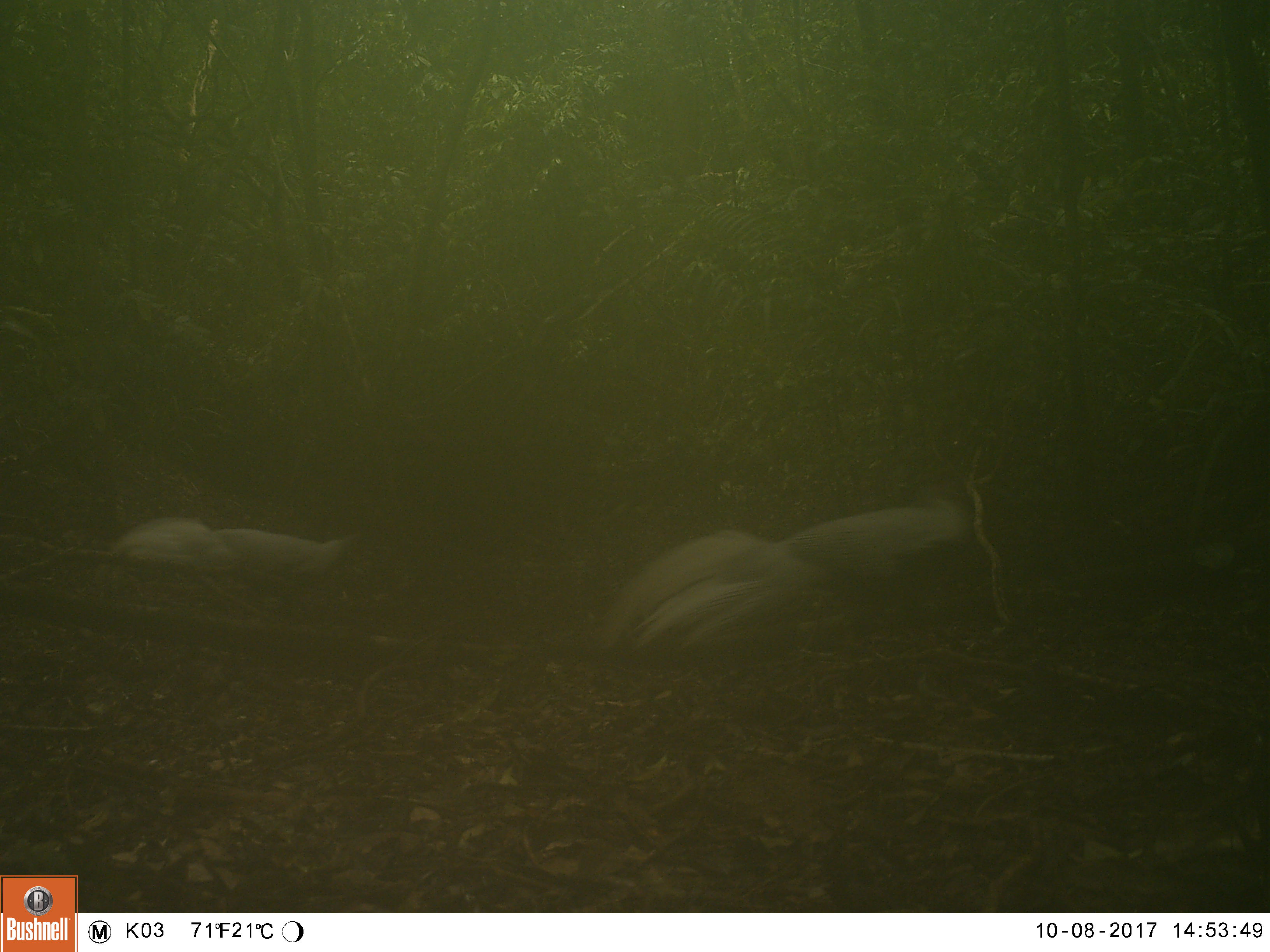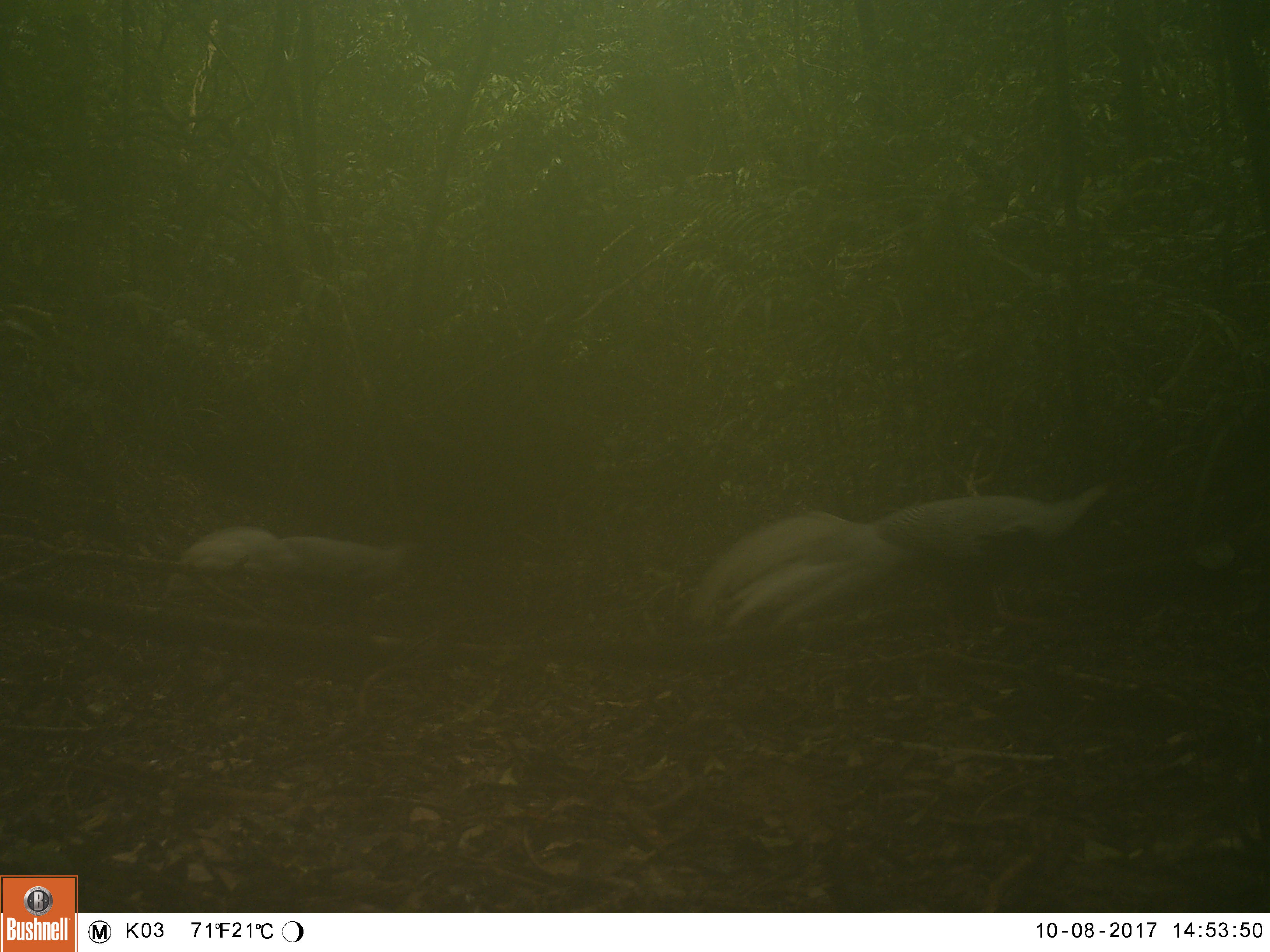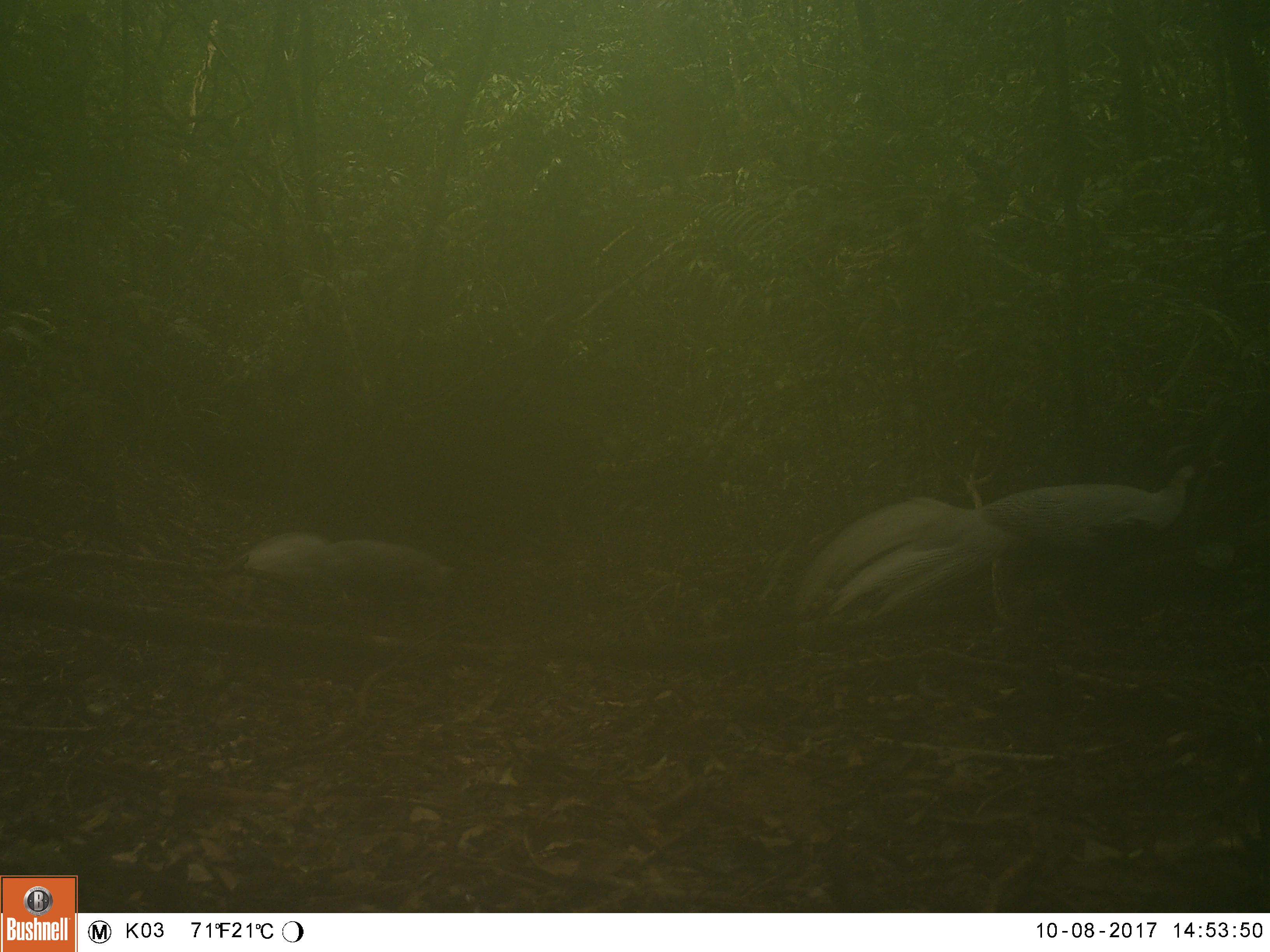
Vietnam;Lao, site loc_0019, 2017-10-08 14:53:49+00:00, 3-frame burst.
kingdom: Animalia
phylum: Chordata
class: Aves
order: Galliformes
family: Phasianidae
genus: Lophura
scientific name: Lophura nycthemera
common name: silver pheasant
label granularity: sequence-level